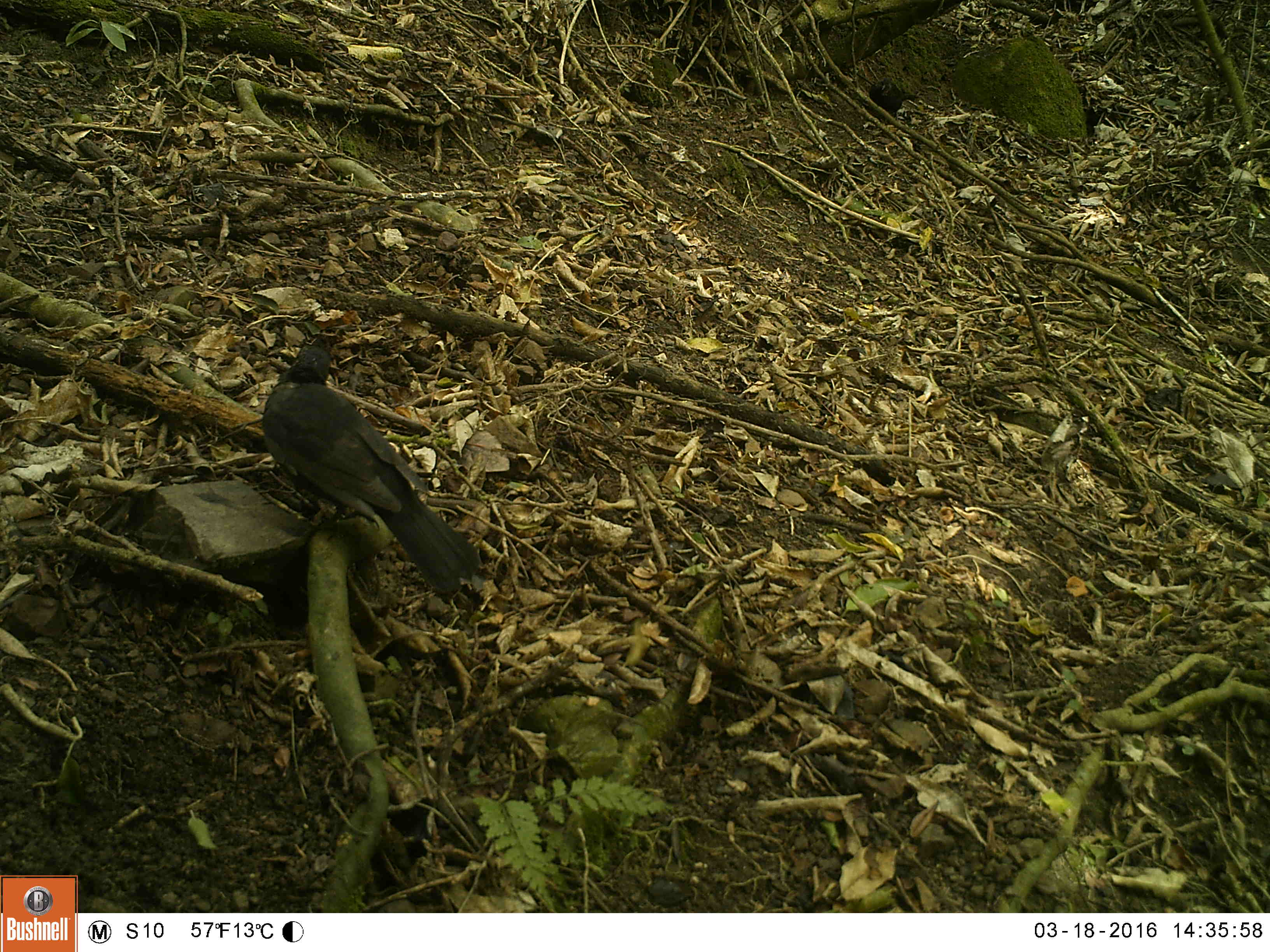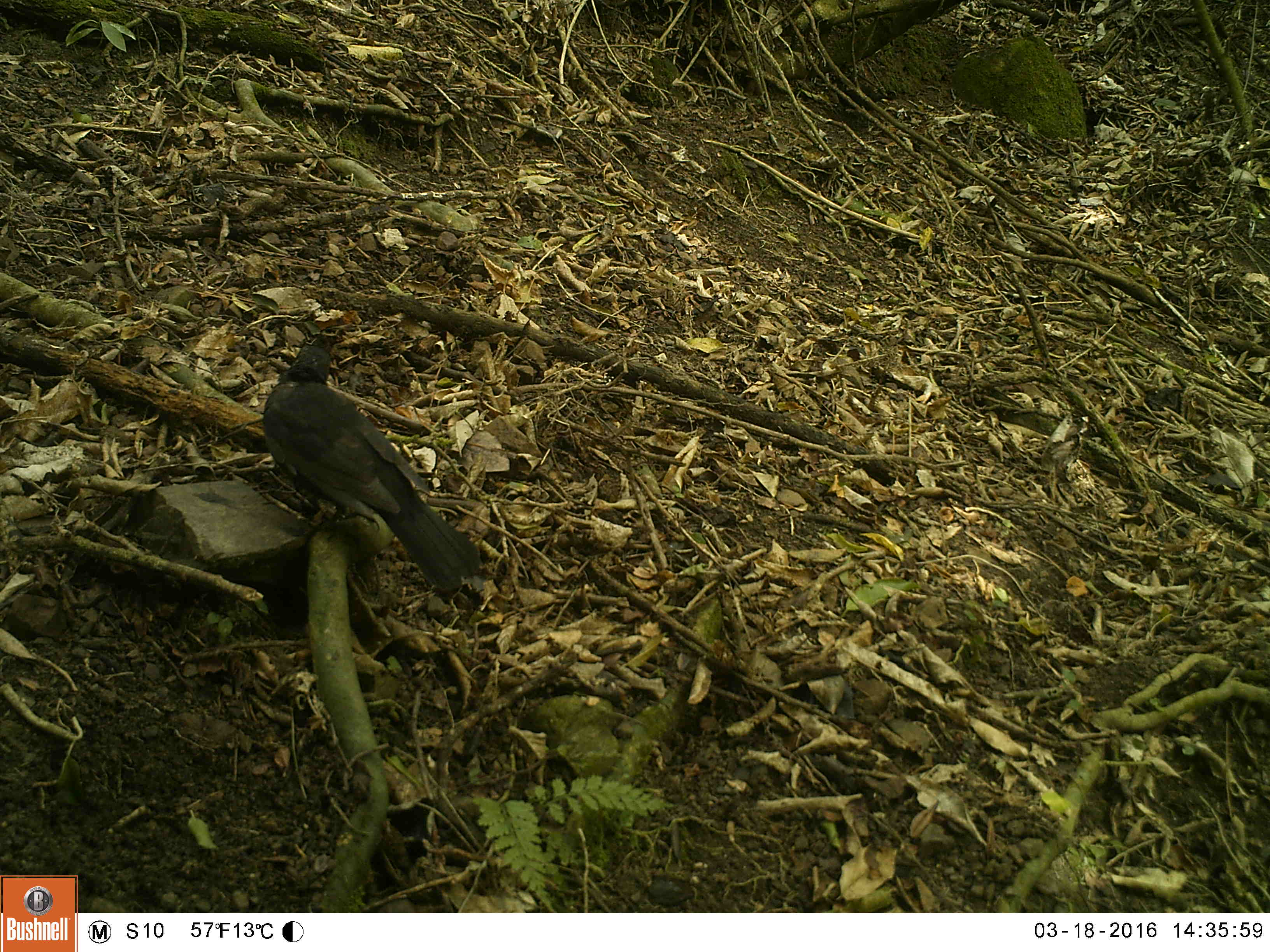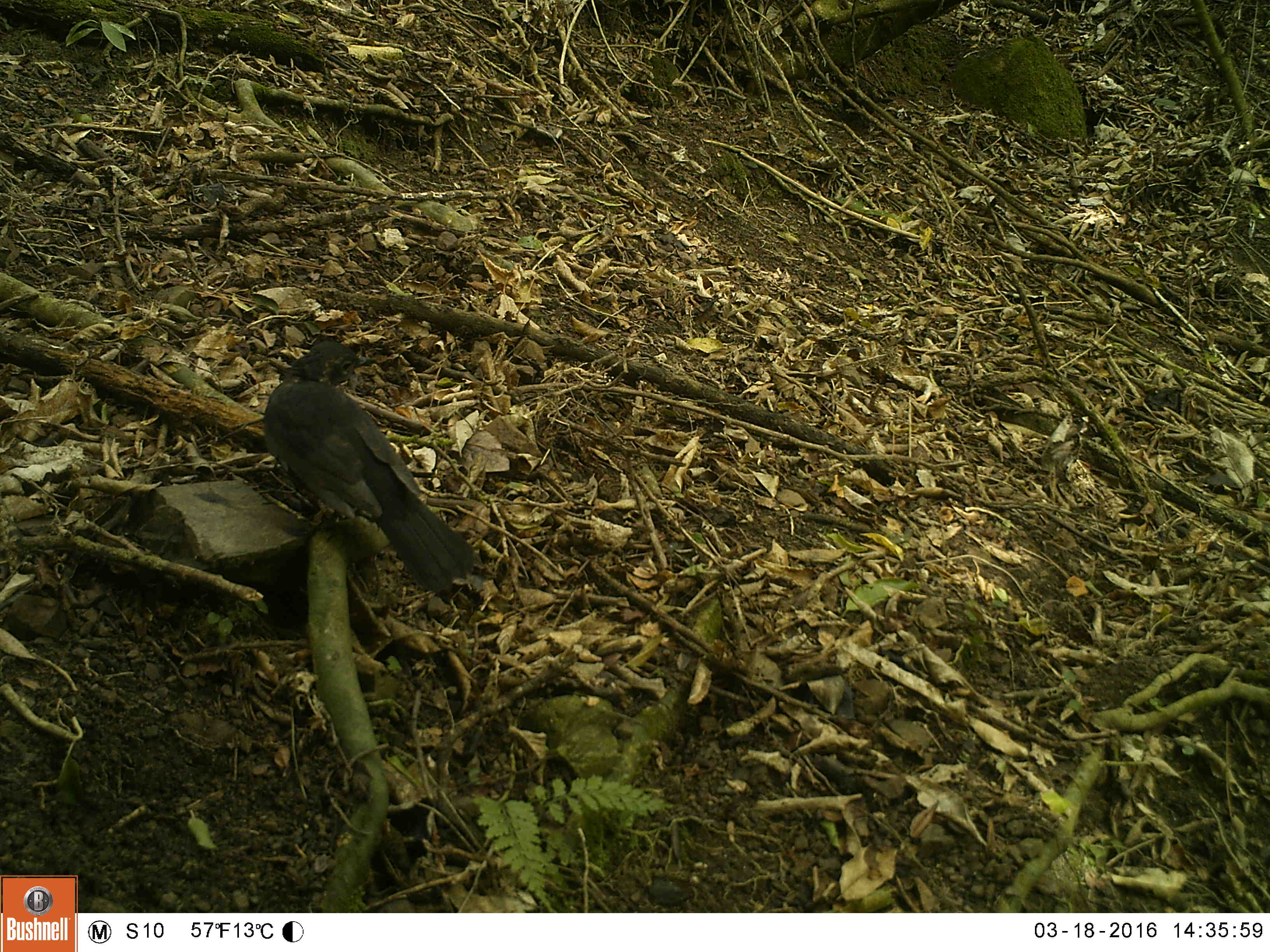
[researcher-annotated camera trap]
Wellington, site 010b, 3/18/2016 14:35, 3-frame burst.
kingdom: Animalia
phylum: Chordata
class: Aves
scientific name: Aves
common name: bird